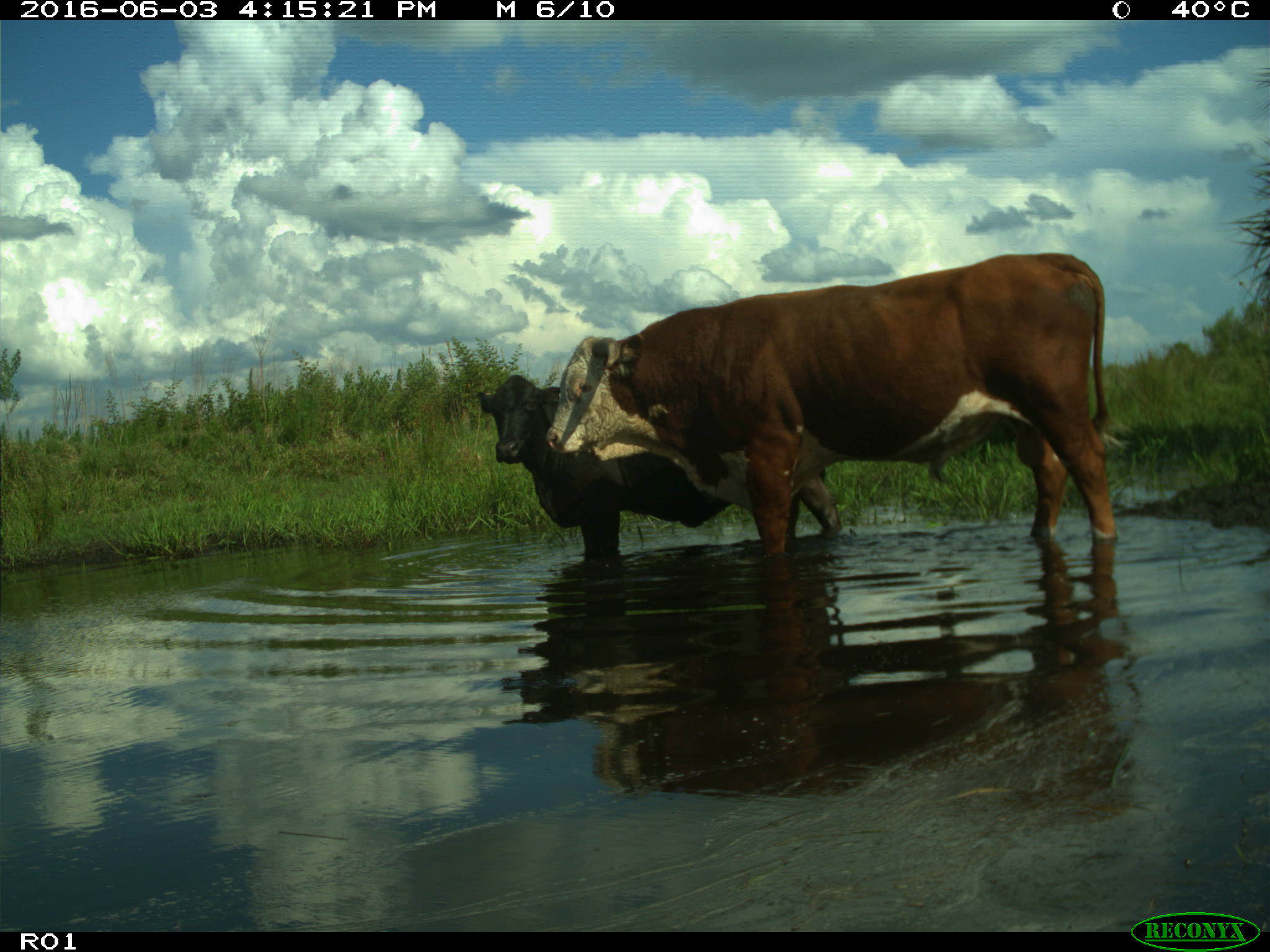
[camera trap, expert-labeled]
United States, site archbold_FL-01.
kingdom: Animalia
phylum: Chordata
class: Mammalia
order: Artiodactyla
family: Bovidae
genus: Bos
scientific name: Bos taurus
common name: domestic cow